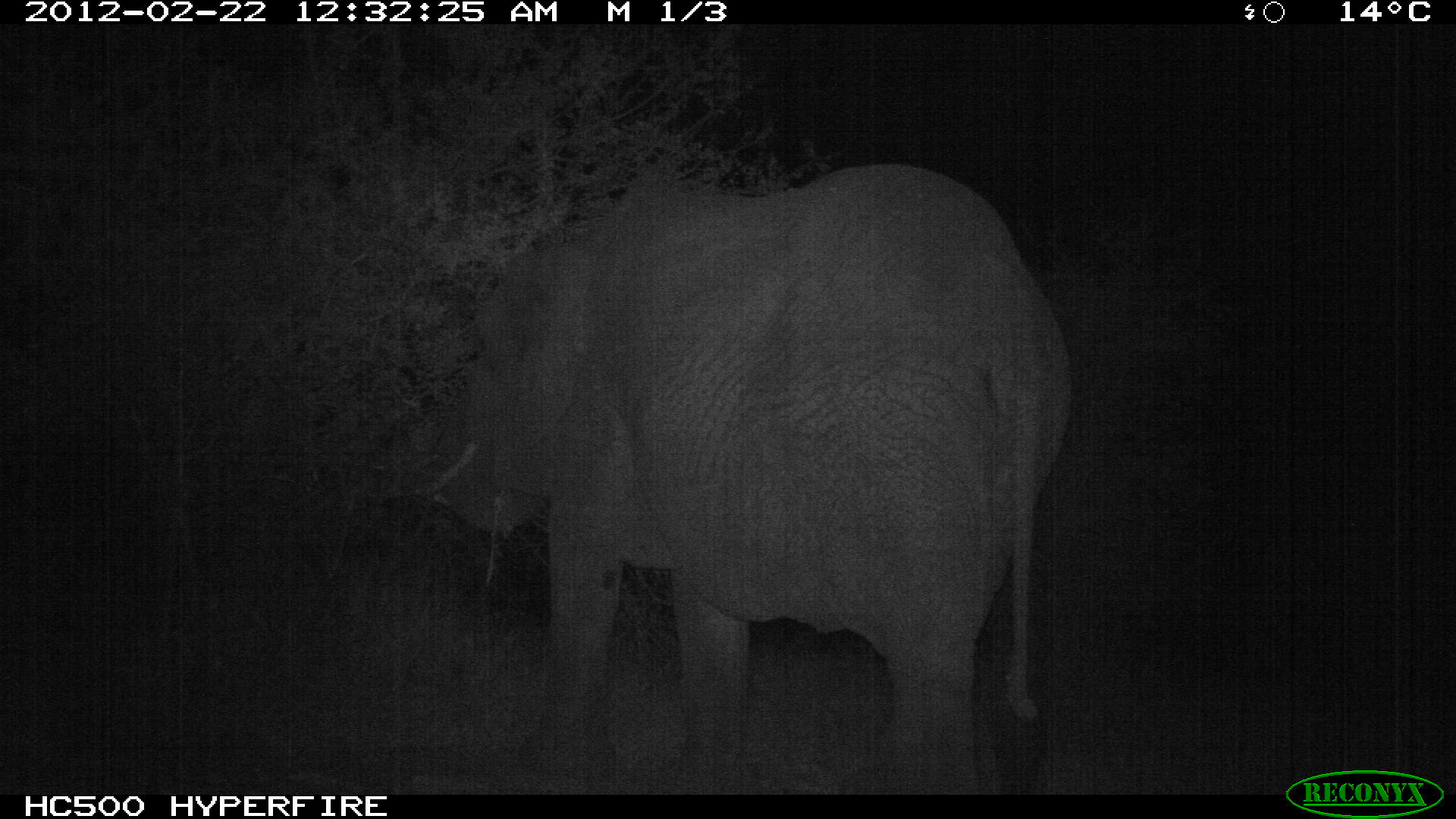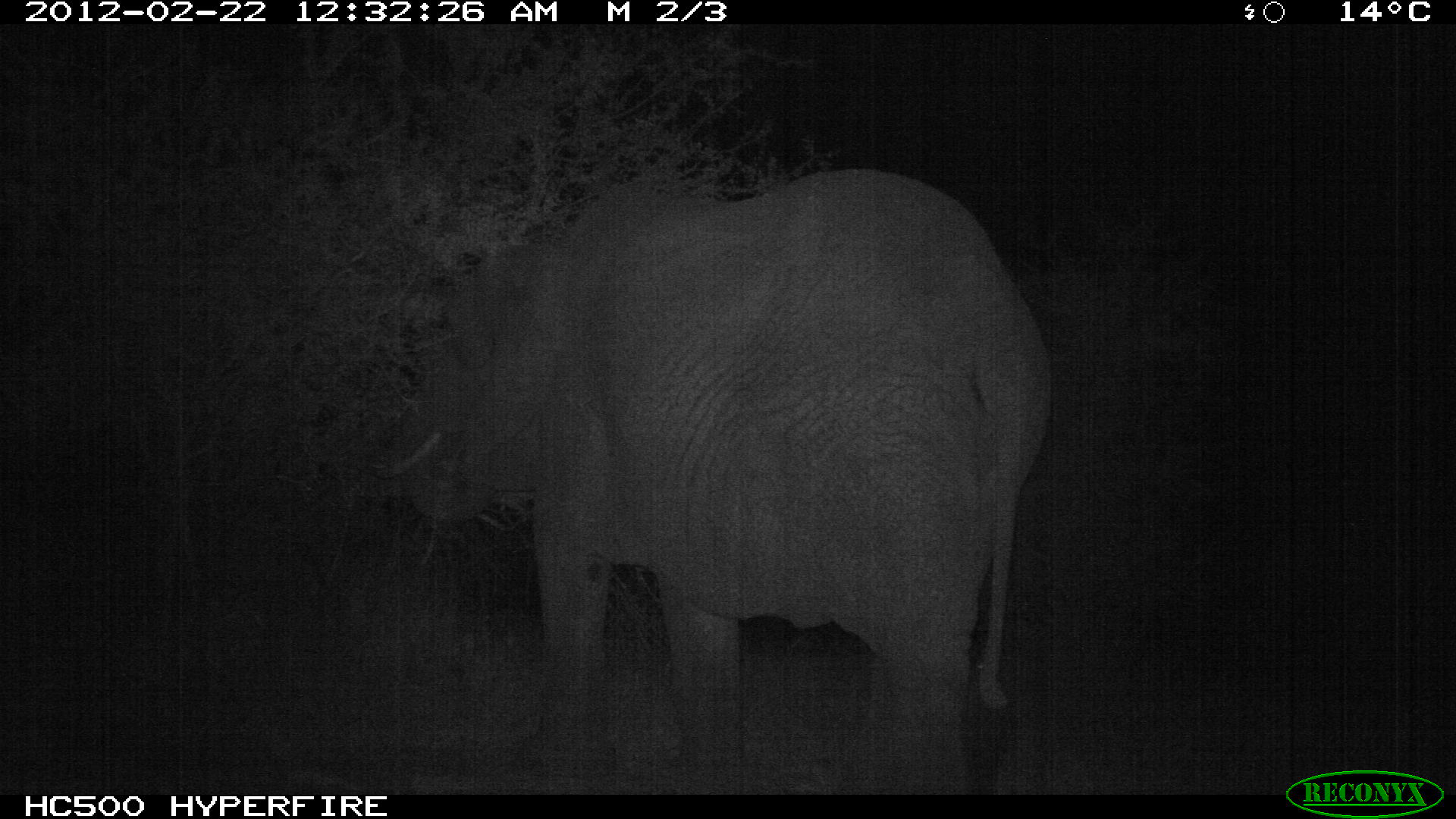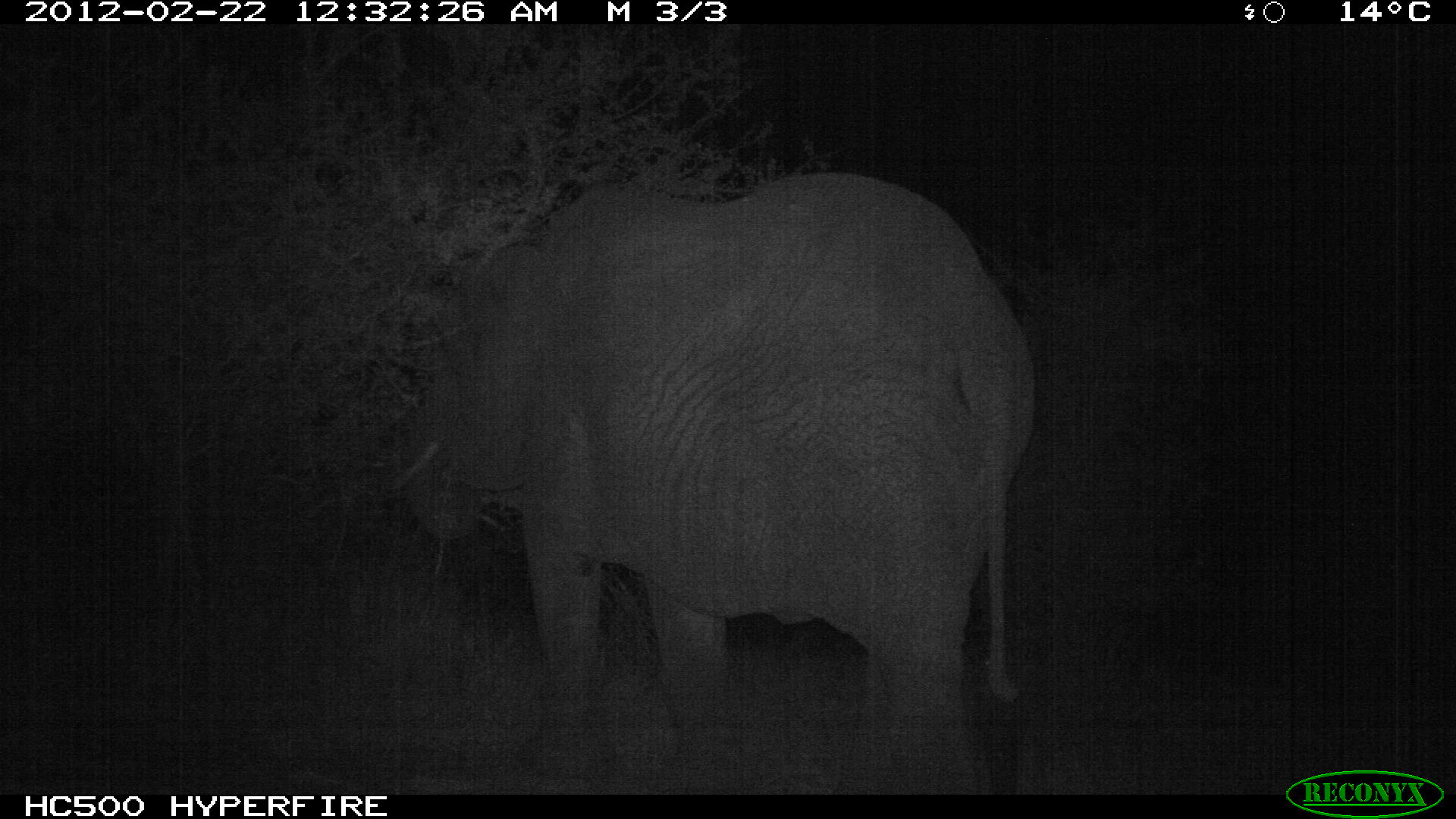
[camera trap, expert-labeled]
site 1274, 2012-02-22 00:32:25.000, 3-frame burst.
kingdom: Animalia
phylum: Chordata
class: Mammalia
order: Proboscidea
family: Elephantidae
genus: Loxodonta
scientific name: Loxodonta africana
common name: african bush elephant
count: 1